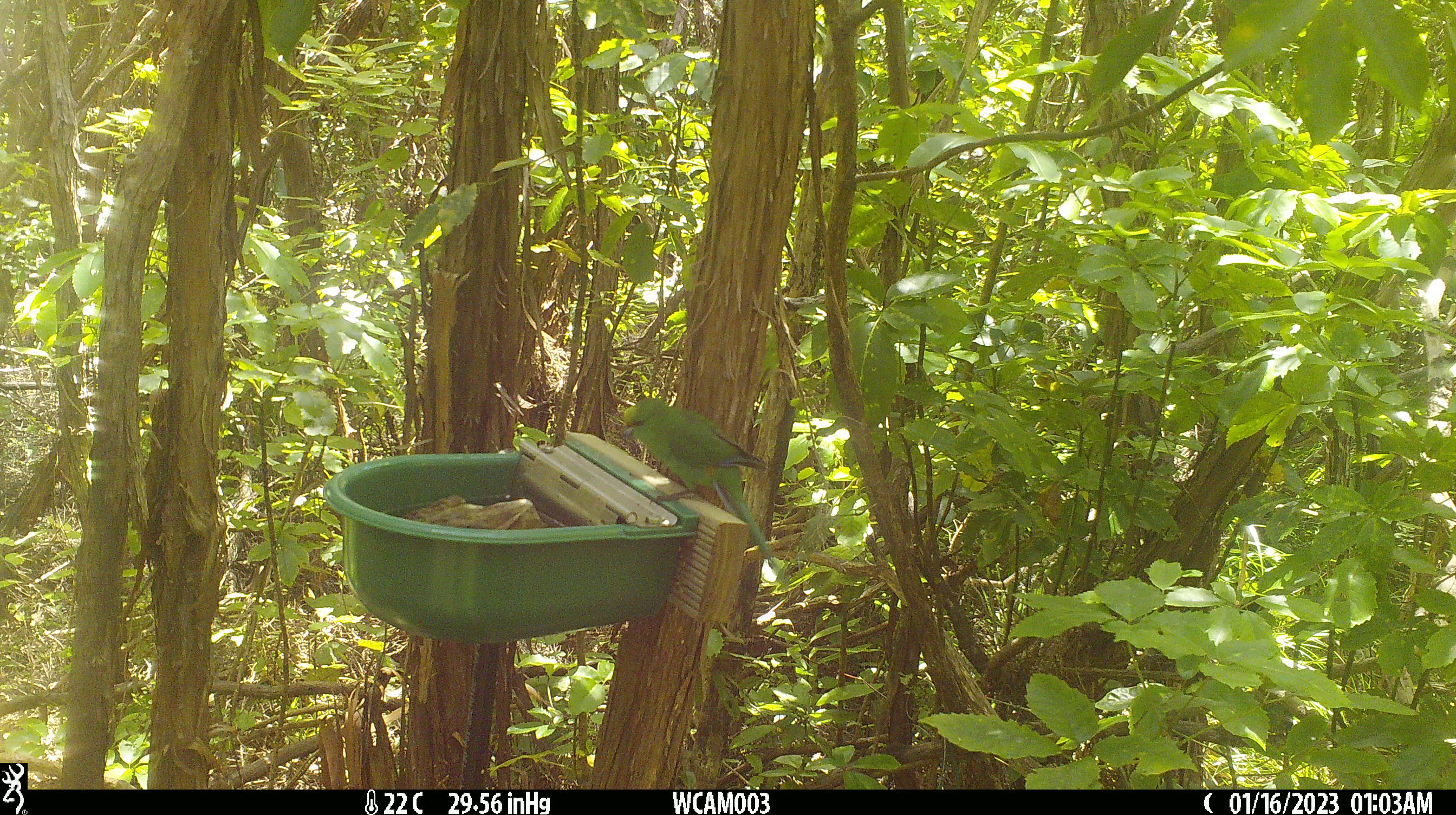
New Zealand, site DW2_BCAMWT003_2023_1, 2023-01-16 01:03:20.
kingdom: Animalia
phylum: Chordata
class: Aves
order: Psittaciformes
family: Psittaculidae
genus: Cyanoramphus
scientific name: Cyanoramphus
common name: parakeet